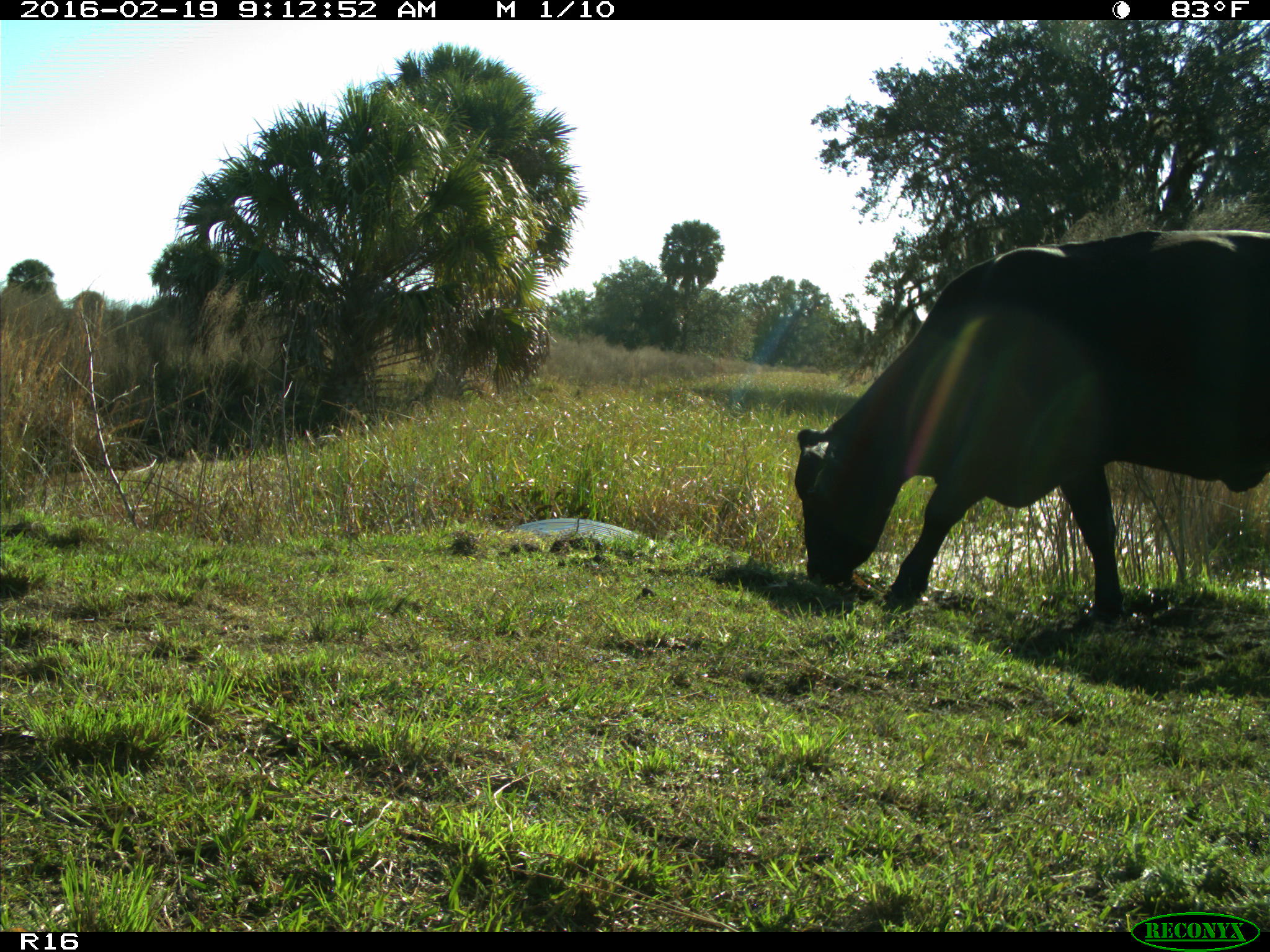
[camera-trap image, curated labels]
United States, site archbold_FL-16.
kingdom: Animalia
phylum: Chordata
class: Mammalia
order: Artiodactyla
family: Bovidae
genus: Bos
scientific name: Bos taurus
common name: domestic cow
Bos taurus (domestic cow).